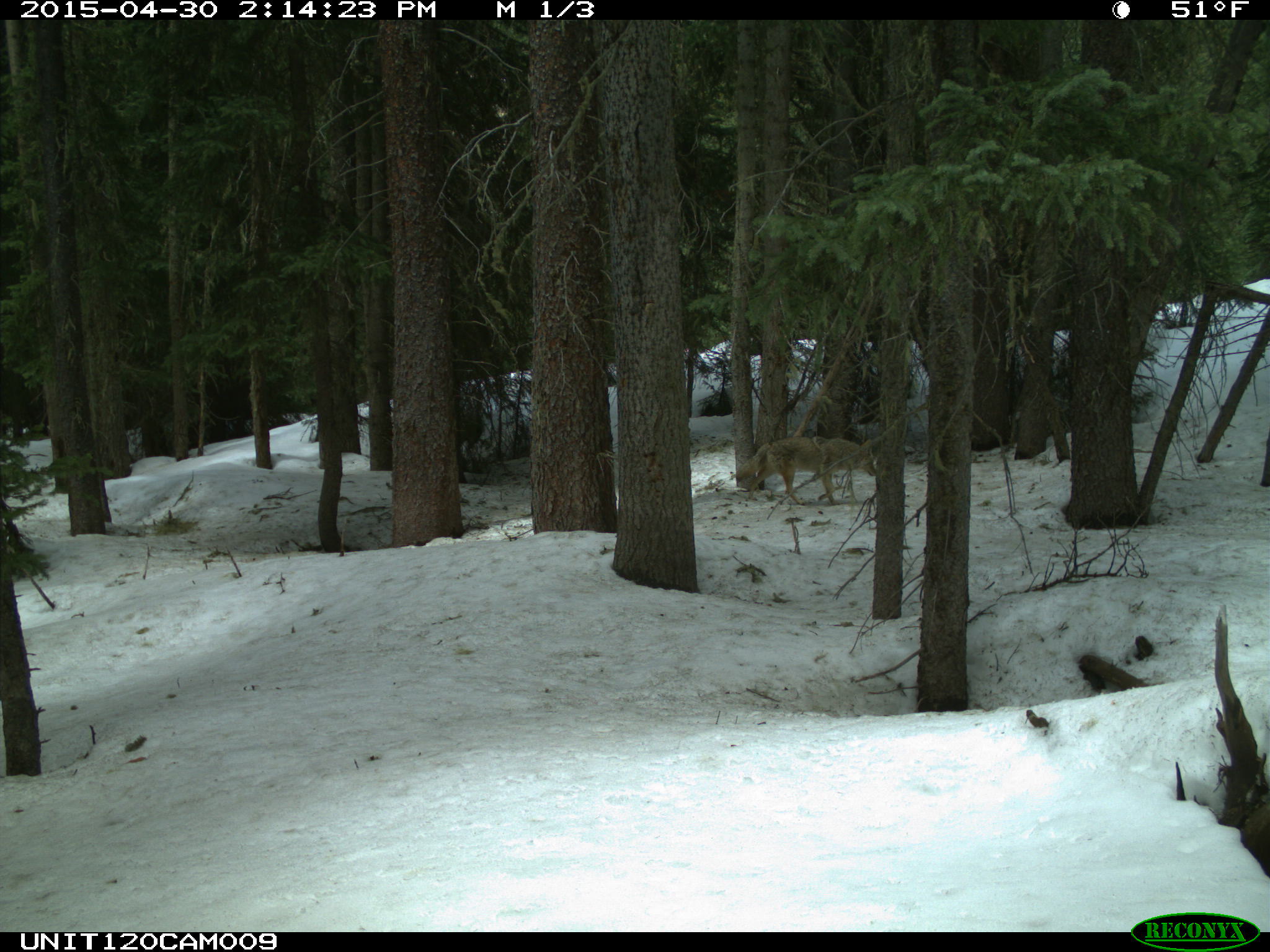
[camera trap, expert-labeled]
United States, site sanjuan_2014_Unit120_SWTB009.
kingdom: Animalia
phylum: Chordata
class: Mammalia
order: Carnivora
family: Canidae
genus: Canis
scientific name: Canis latrans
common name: coyote